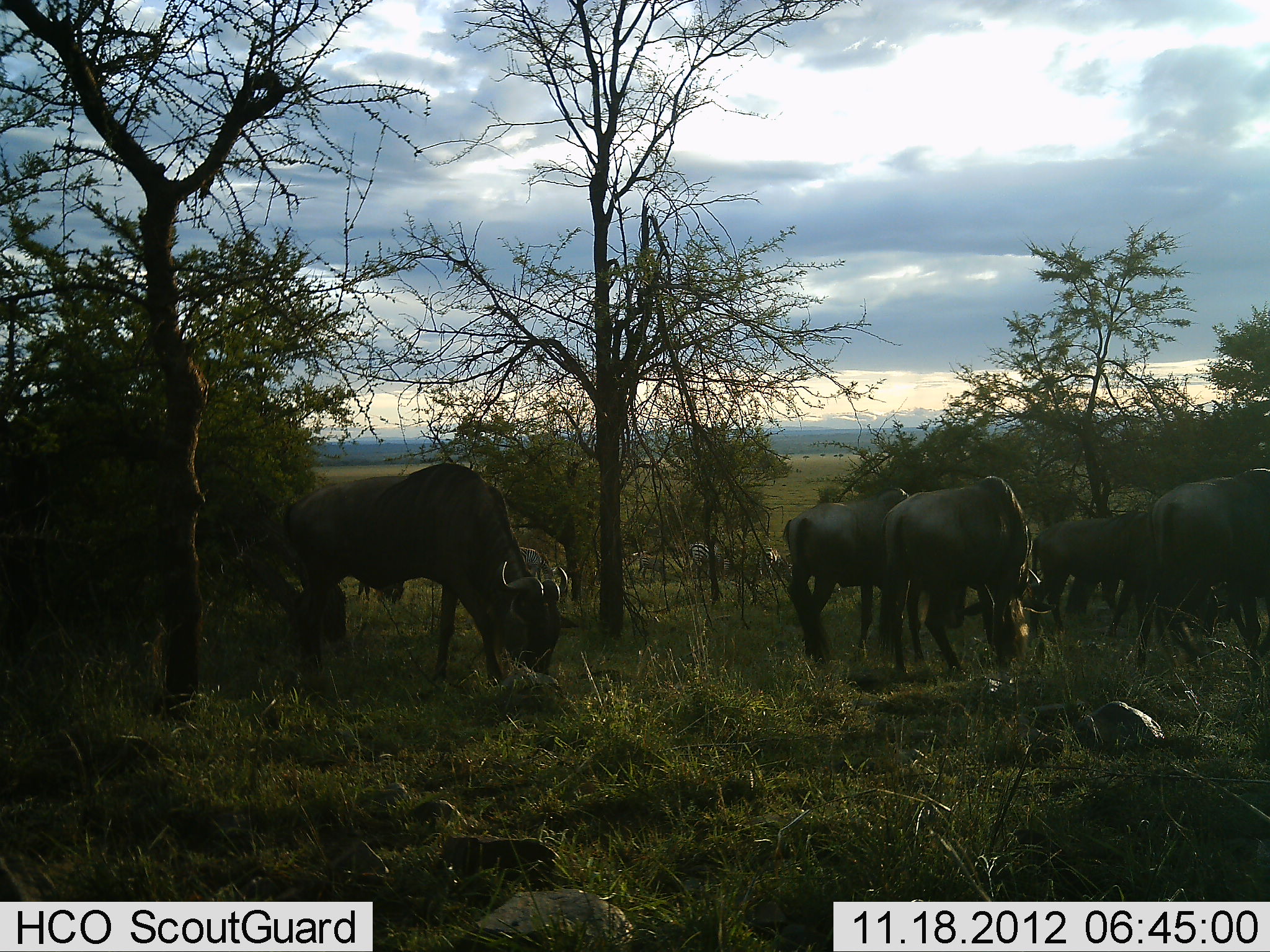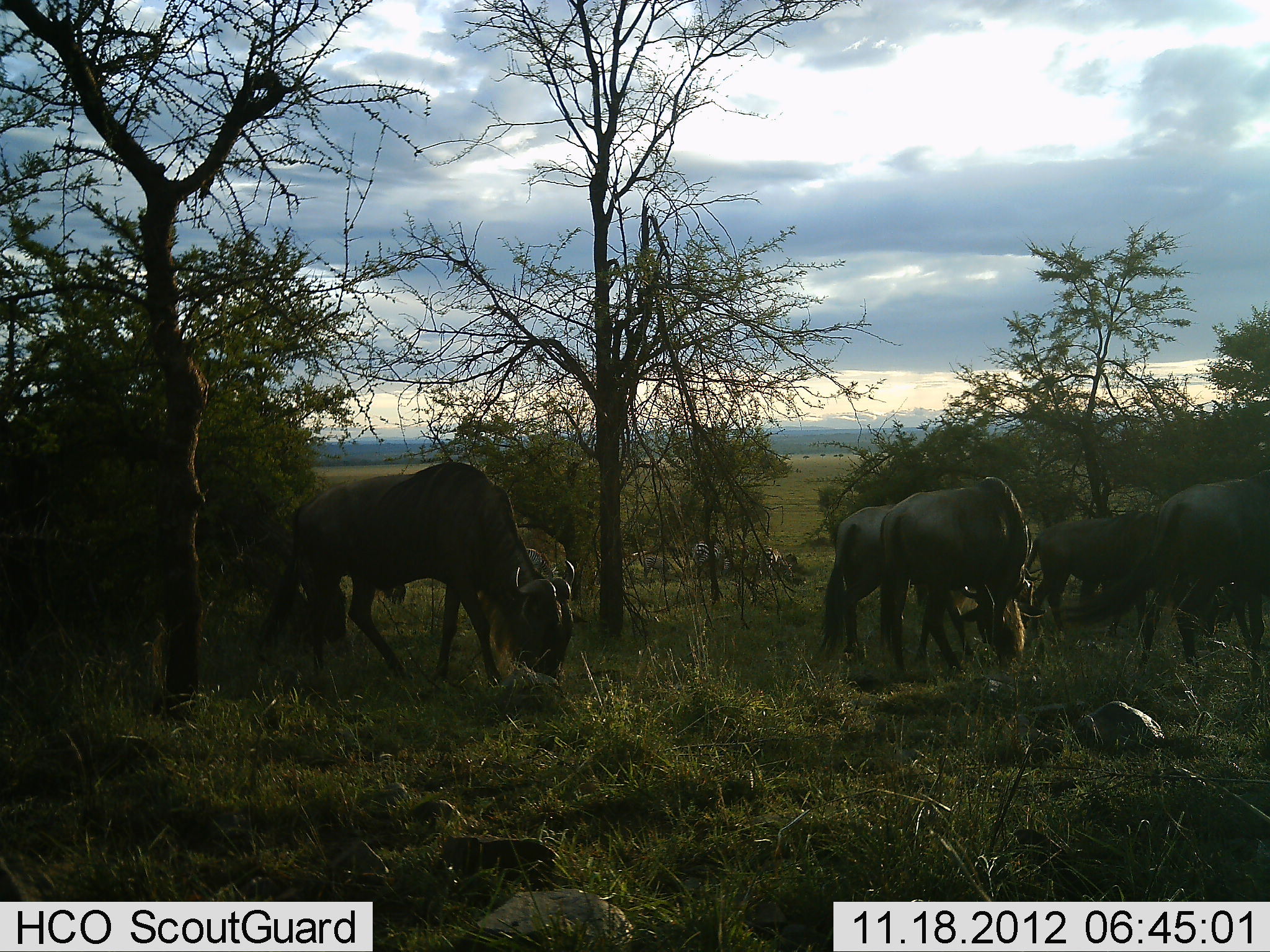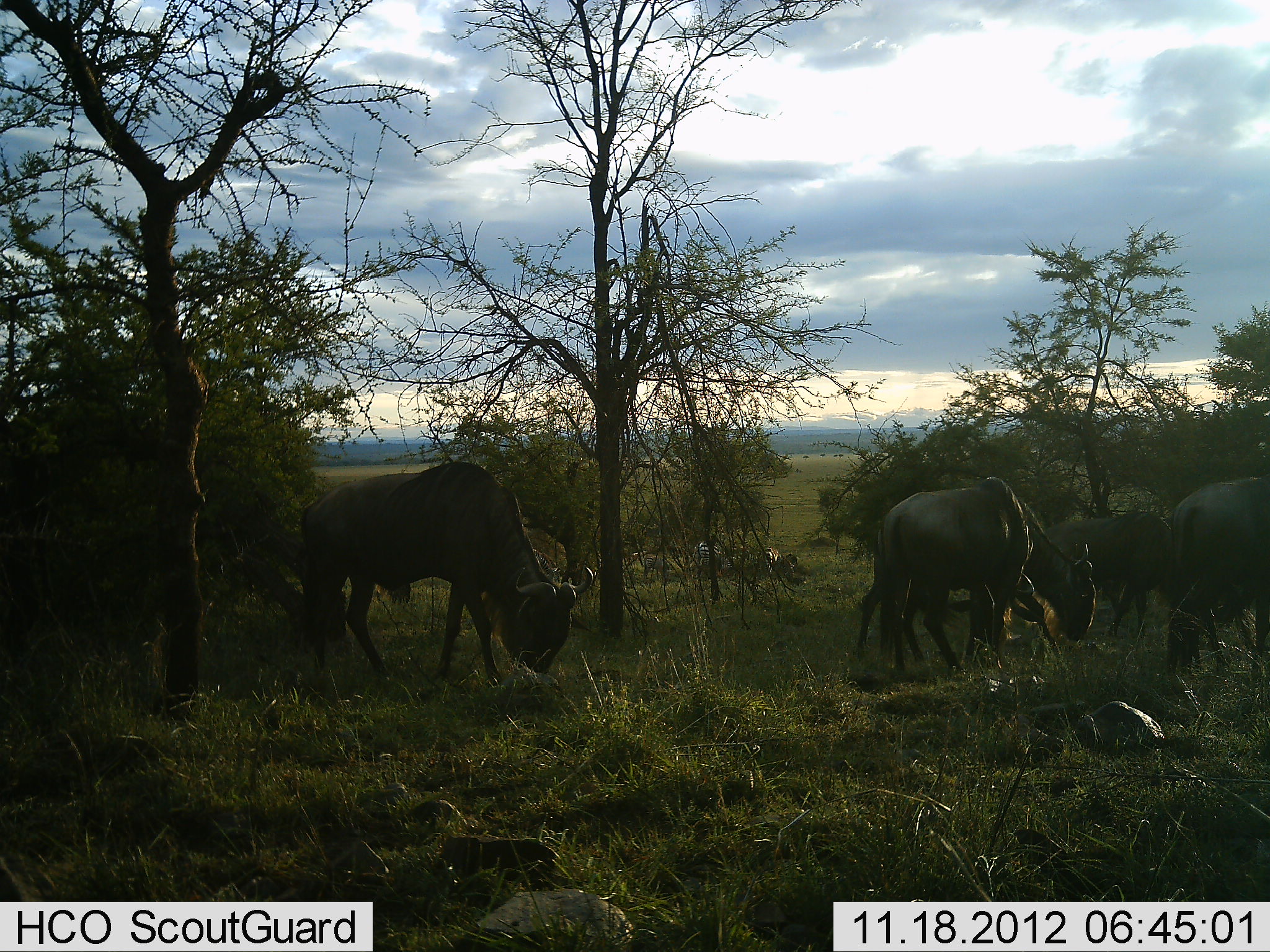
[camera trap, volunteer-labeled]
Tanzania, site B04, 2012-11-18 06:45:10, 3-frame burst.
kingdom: Animalia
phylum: Chordata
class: Mammalia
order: Artiodactyla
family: Bovidae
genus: Connochaetes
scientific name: Connochaetes taurinus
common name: blue wildebeest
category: wildebeest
Wildebeest (blue wildebeest) (Connochaetes taurinus), count 5. Behavior (volunteer vote fractions): standing 20%, resting 0%, moving 33%, interacting 7%. Young present (vote fraction): 0%. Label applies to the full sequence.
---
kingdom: Animalia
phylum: Chordata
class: Mammalia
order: Perissodactyla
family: Equidae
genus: Equus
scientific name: Equus quagga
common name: plains zebra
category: zebra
Zebra (plains zebra) (Equus quagga), count 5. Behavior (volunteer vote fractions): standing 70%, resting 0%, moving 0%, interacting 0%. Young present (vote fraction): 0%. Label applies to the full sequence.